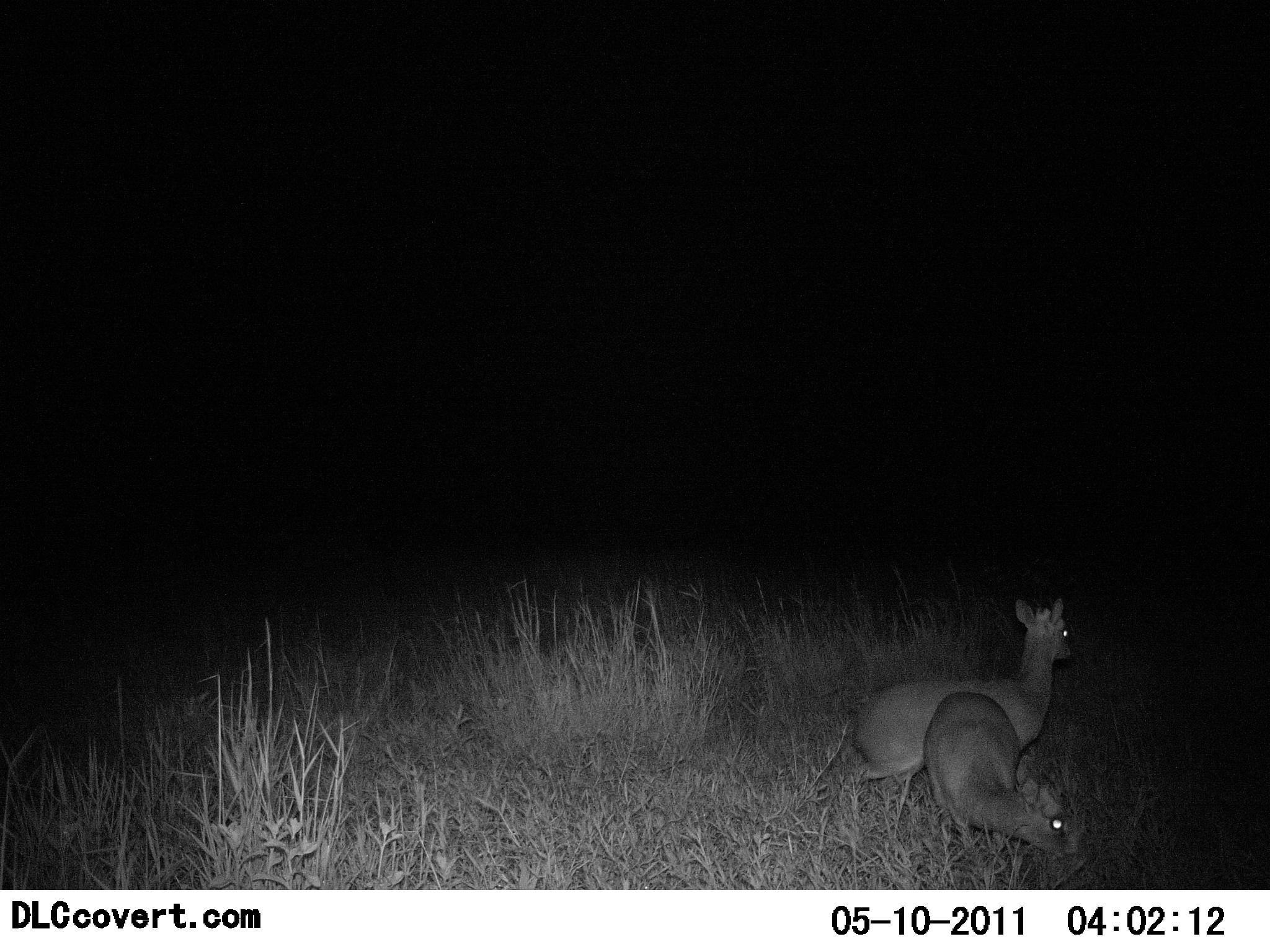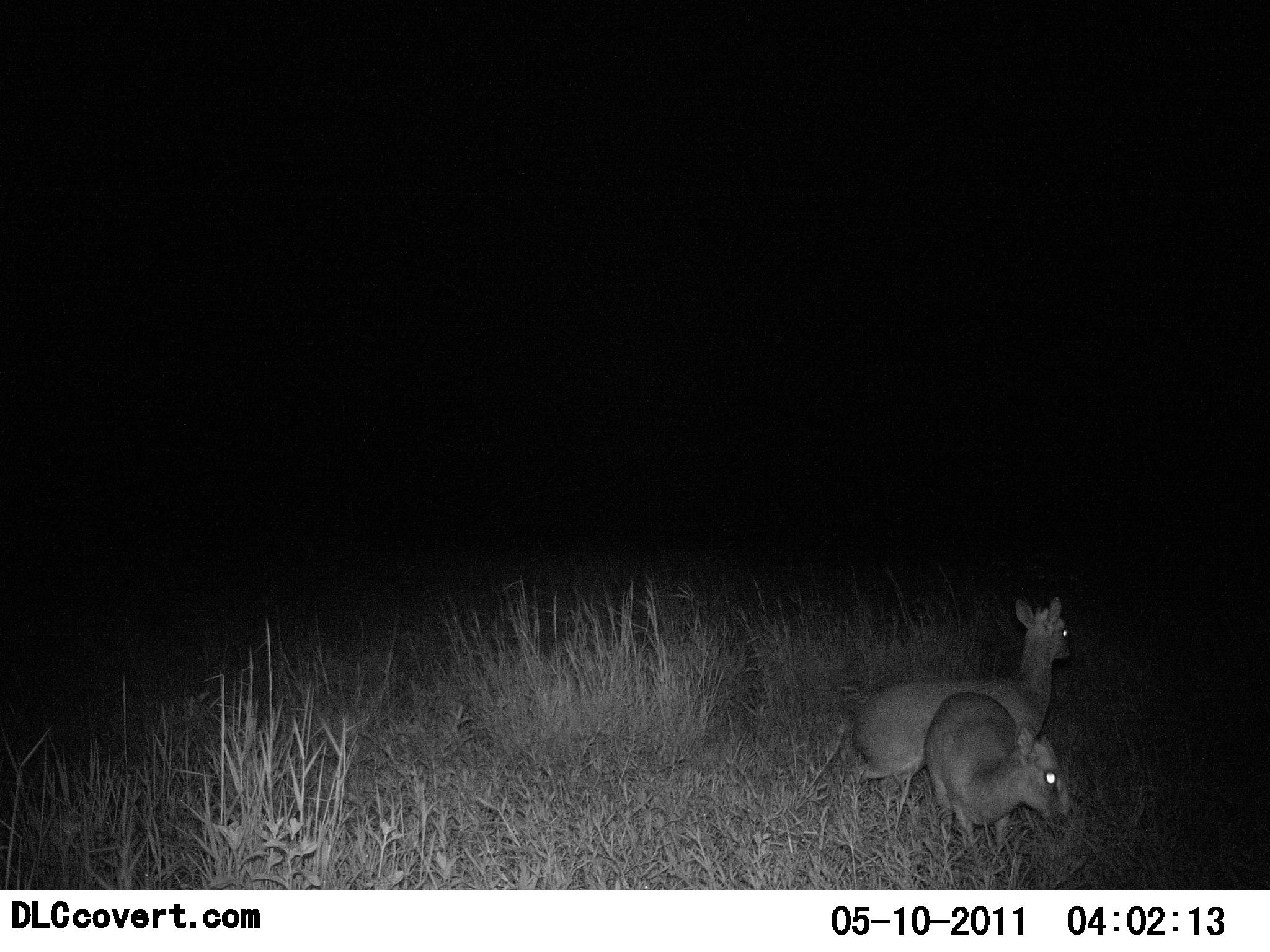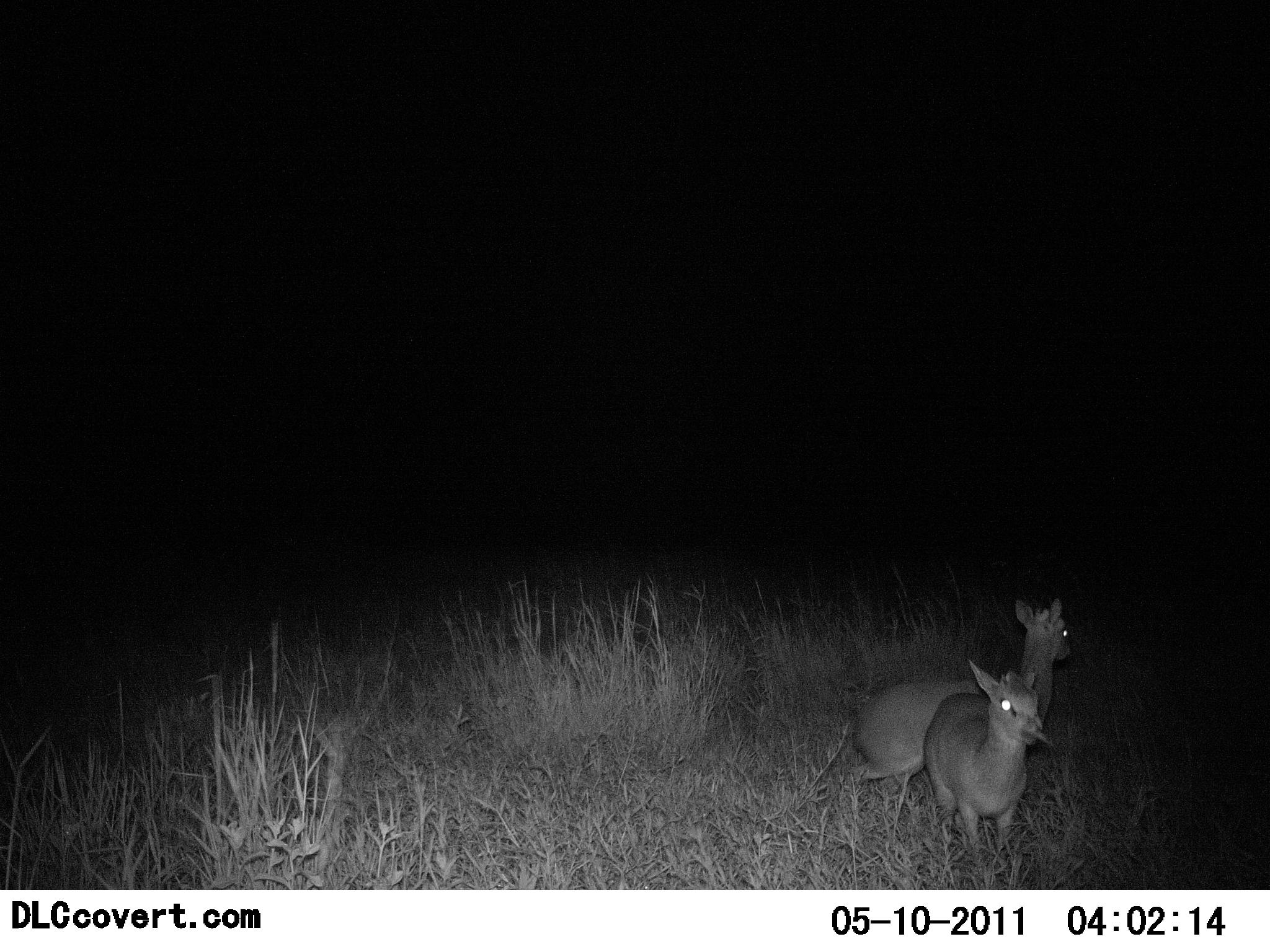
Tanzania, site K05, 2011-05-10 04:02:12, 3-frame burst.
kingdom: Animalia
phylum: Chordata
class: Mammalia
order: Artiodactyla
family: Bovidae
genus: Madoqua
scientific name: Madoqua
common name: dikdik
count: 2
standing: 67%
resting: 8%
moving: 8%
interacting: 0%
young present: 0%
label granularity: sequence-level